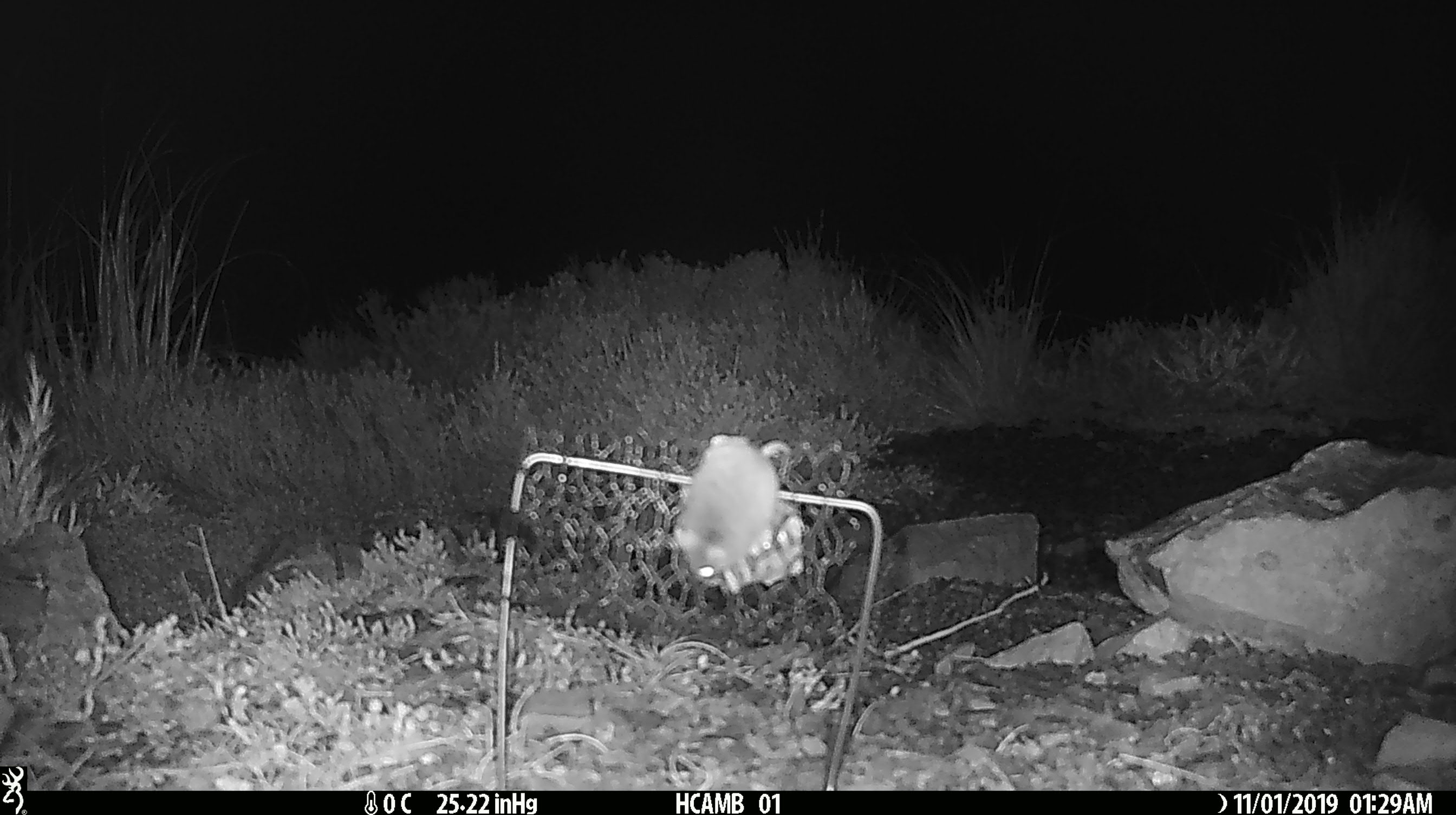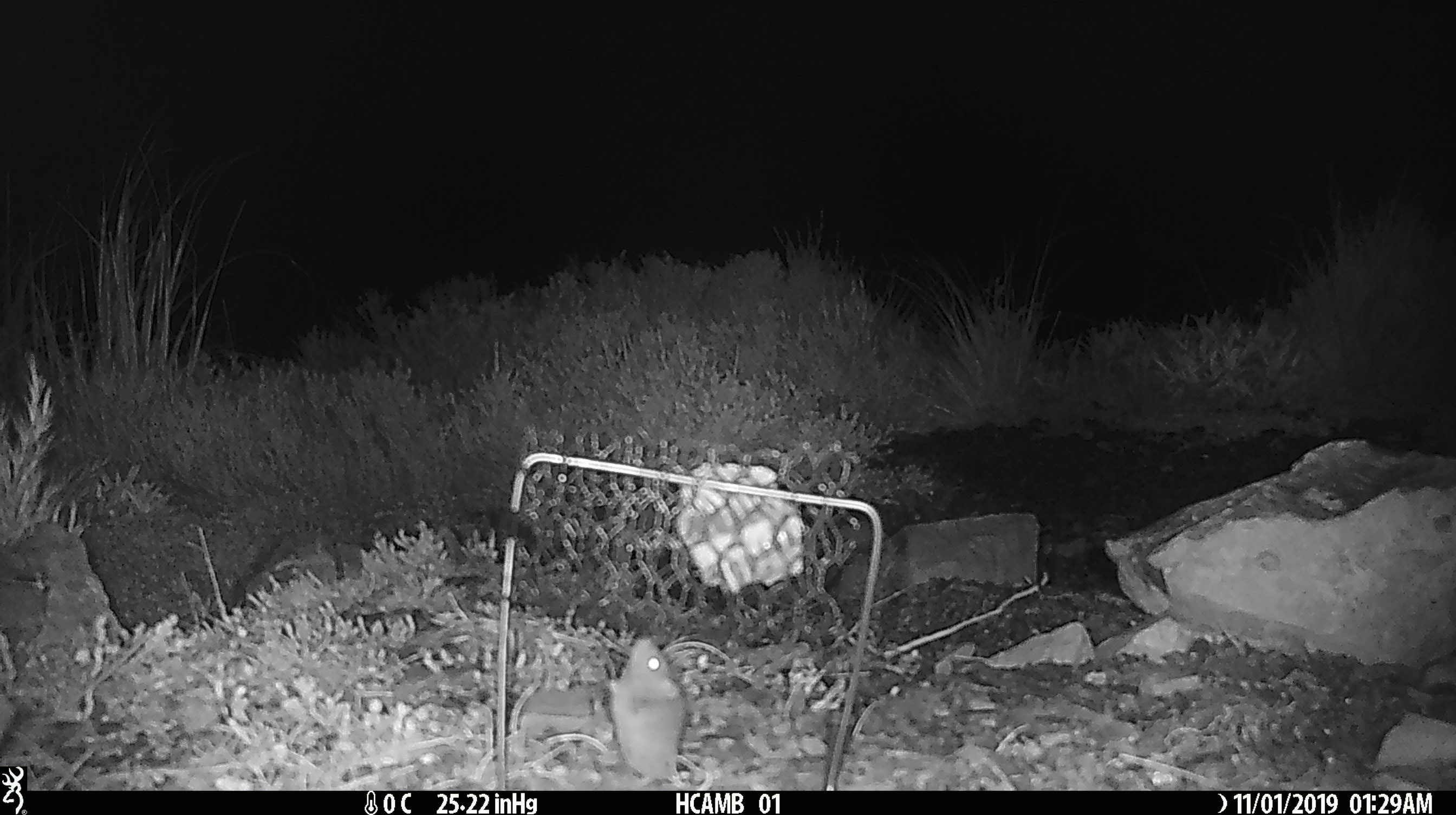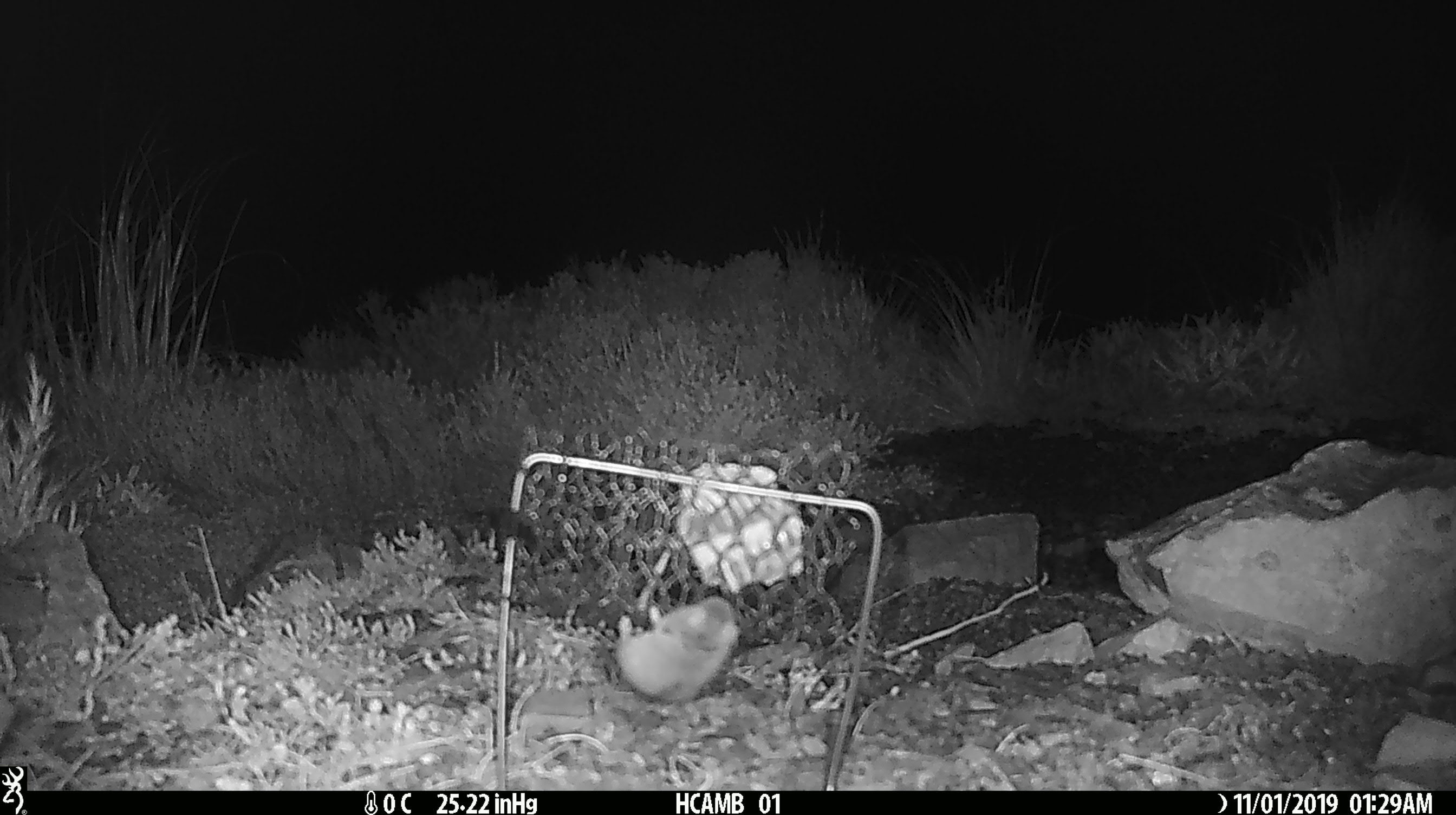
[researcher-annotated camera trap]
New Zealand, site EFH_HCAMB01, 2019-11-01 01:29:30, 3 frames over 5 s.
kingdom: Animalia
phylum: Chordata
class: Mammalia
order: Rodentia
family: Muridae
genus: Mus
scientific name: Mus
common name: mouse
Mouse (Mus).